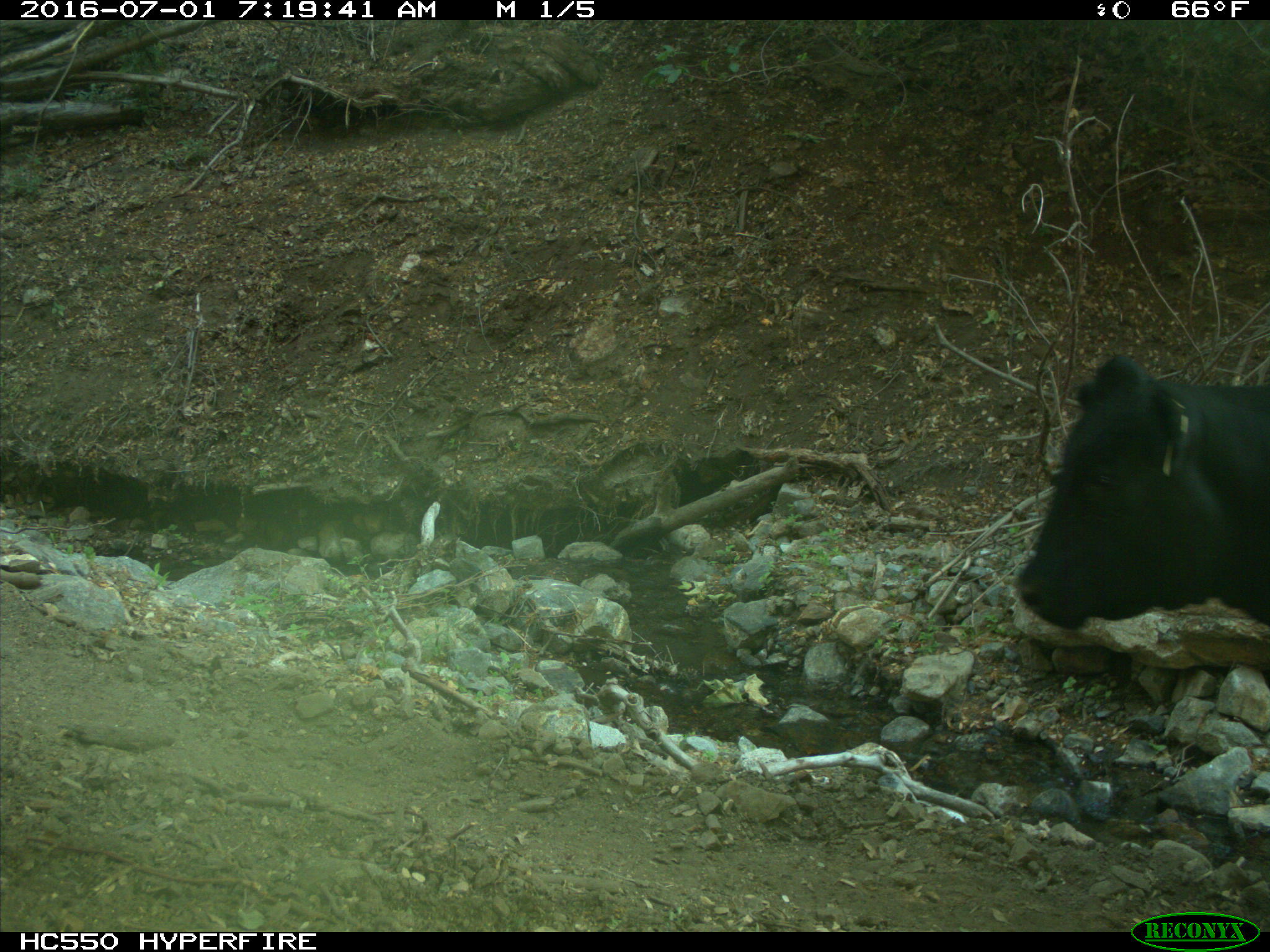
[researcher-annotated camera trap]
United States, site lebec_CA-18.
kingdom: Animalia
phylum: Chordata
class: Mammalia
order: Artiodactyla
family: Bovidae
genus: Bos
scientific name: Bos taurus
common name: domestic cow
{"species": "Bos taurus (domestic cow)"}